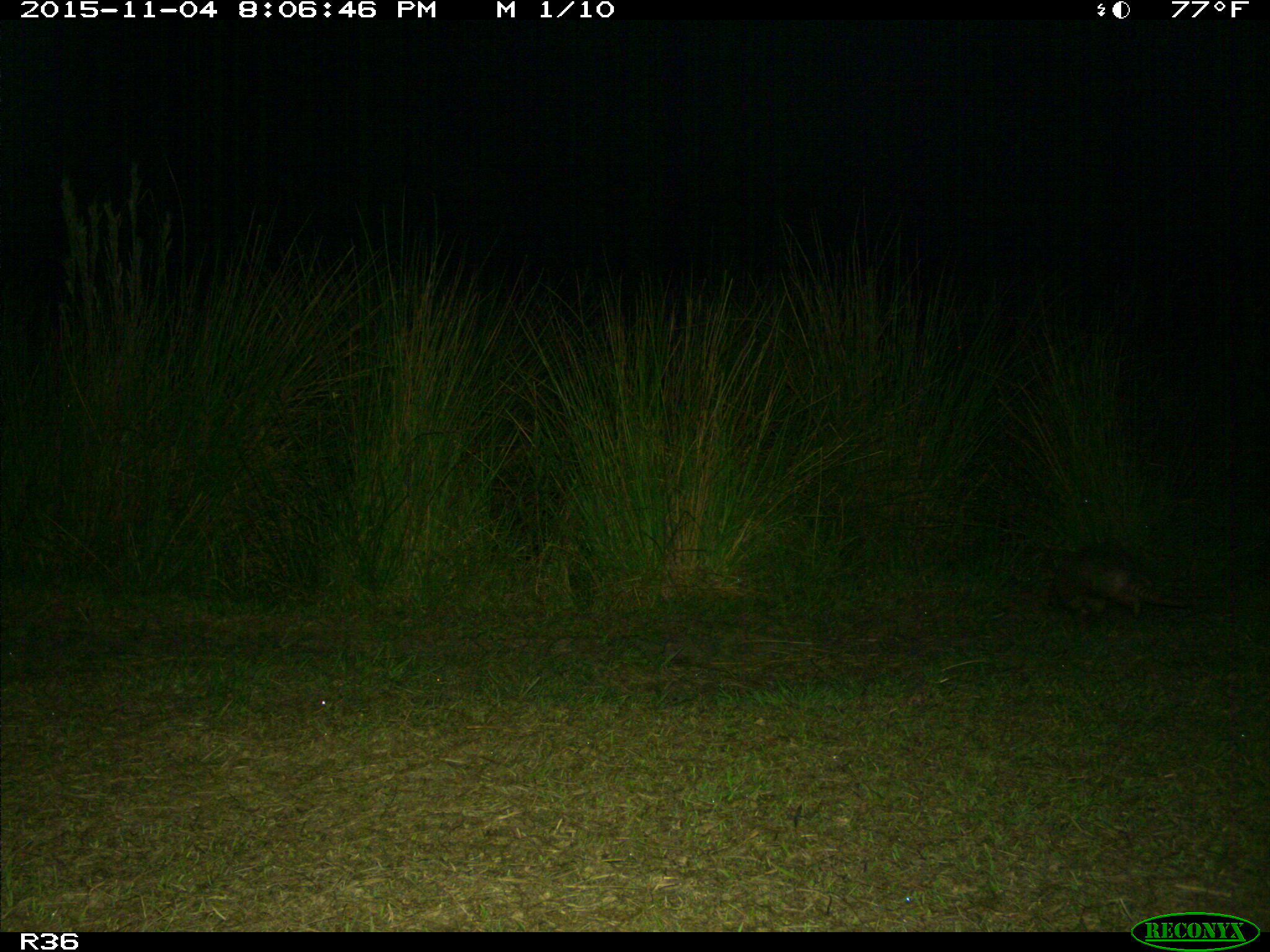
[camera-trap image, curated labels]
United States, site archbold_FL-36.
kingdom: Animalia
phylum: Chordata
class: Mammalia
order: Cingulata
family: Dasypodidae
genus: Dasypus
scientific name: Dasypus novemcinctus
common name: nine-banded armadillo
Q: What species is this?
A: Dasypus novemcinctus (nine-banded armadillo).